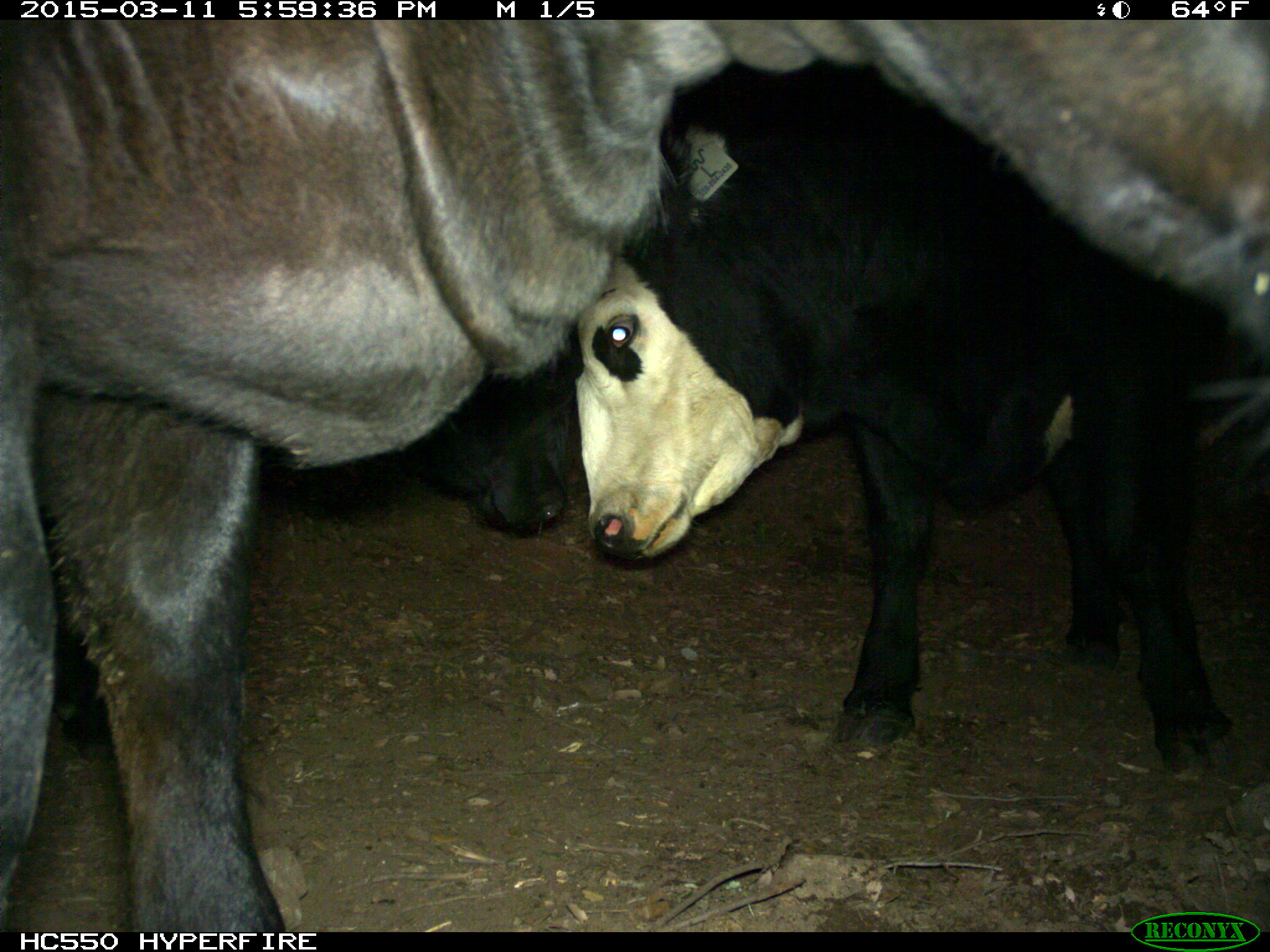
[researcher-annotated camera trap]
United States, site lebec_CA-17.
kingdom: Animalia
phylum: Chordata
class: Mammalia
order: Artiodactyla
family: Bovidae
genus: Bos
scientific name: Bos taurus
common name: domestic cow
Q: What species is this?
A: Bos taurus (domestic cow).